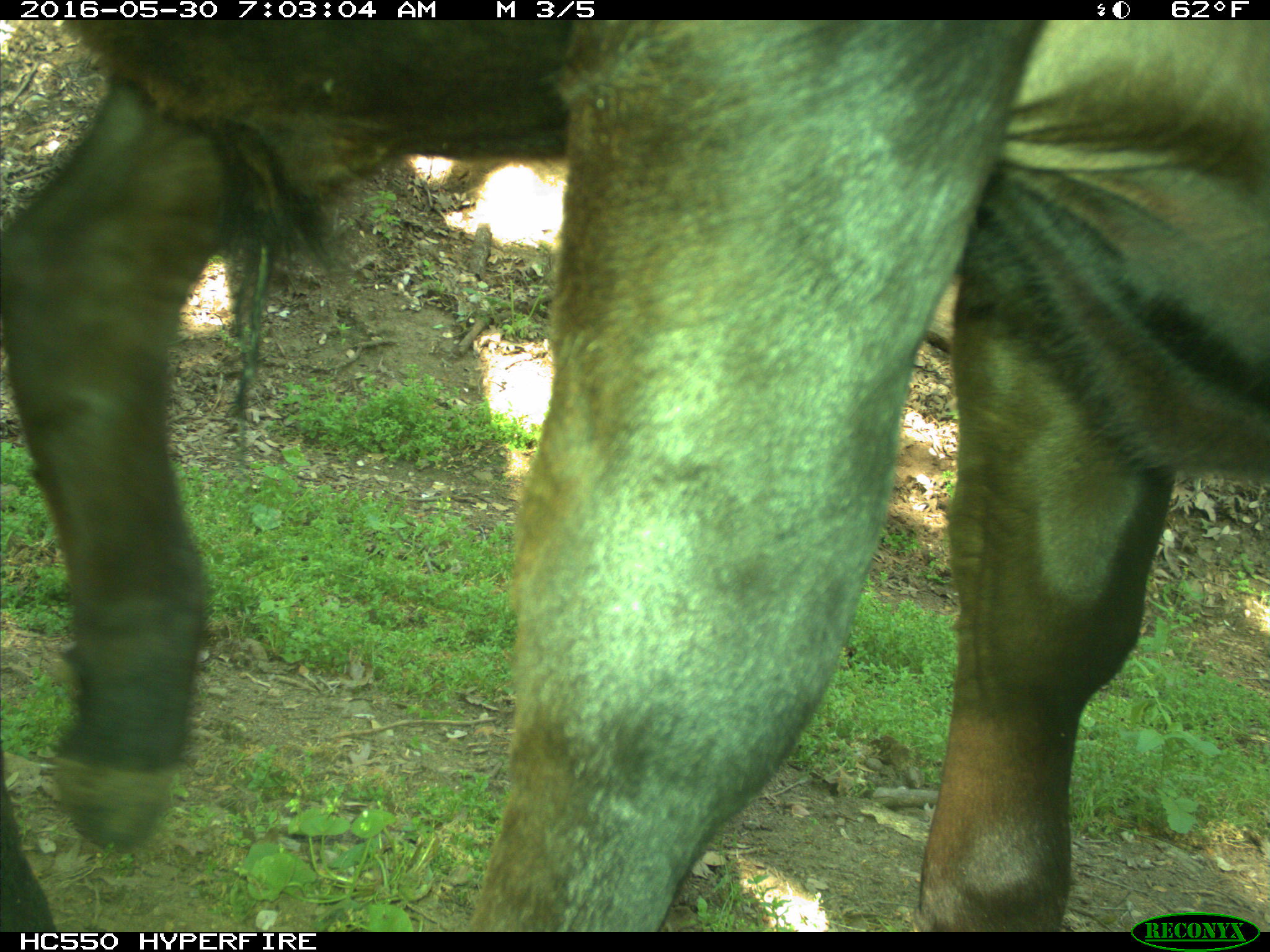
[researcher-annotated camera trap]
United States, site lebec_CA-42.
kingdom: Animalia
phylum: Chordata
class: Mammalia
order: Artiodactyla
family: Bovidae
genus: Bos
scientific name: Bos taurus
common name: domestic cow